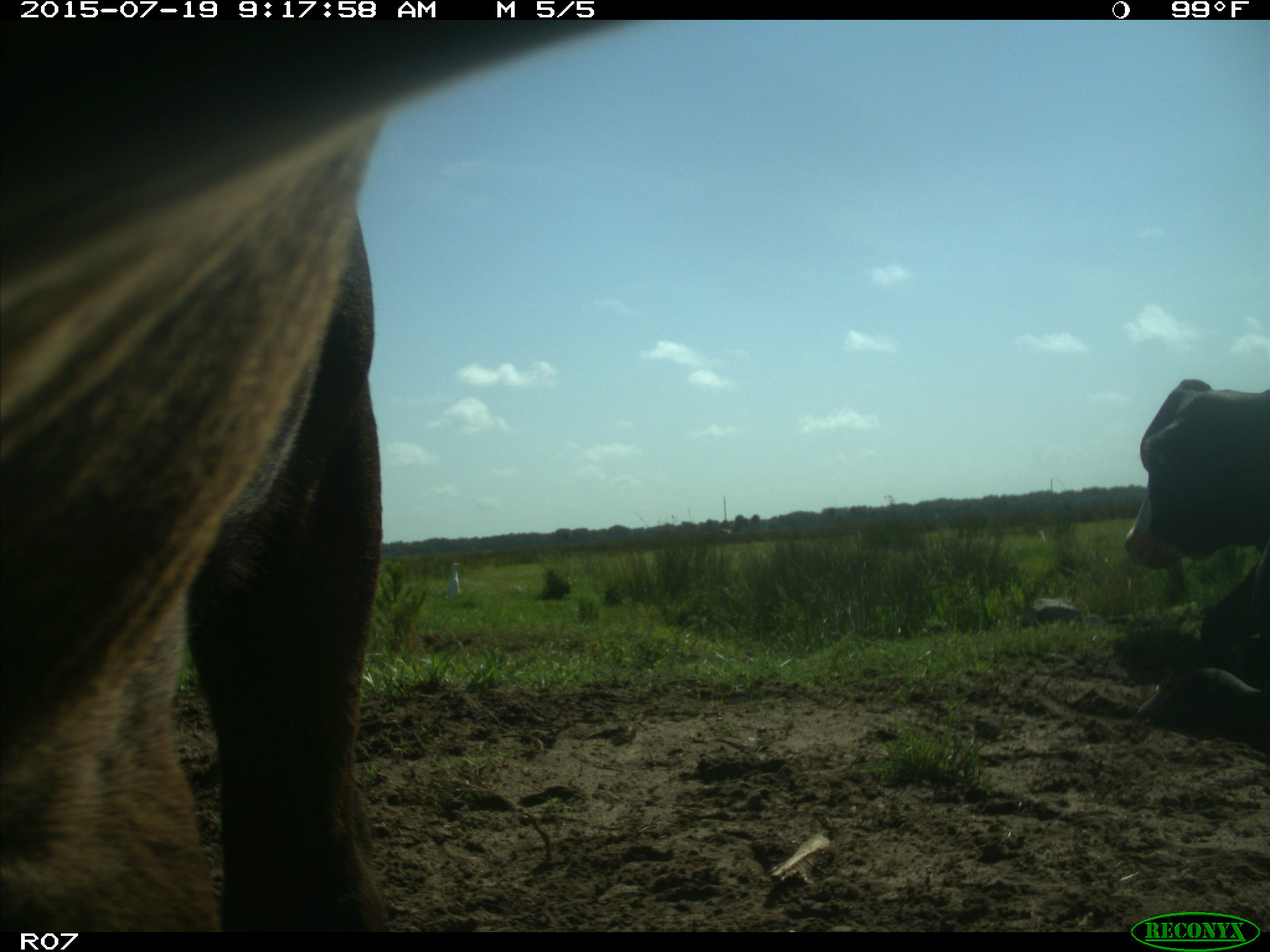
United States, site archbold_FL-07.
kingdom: Animalia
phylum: Chordata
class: Mammalia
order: Artiodactyla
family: Bovidae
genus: Bos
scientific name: Bos taurus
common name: domestic cow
Bos taurus (domestic cow).